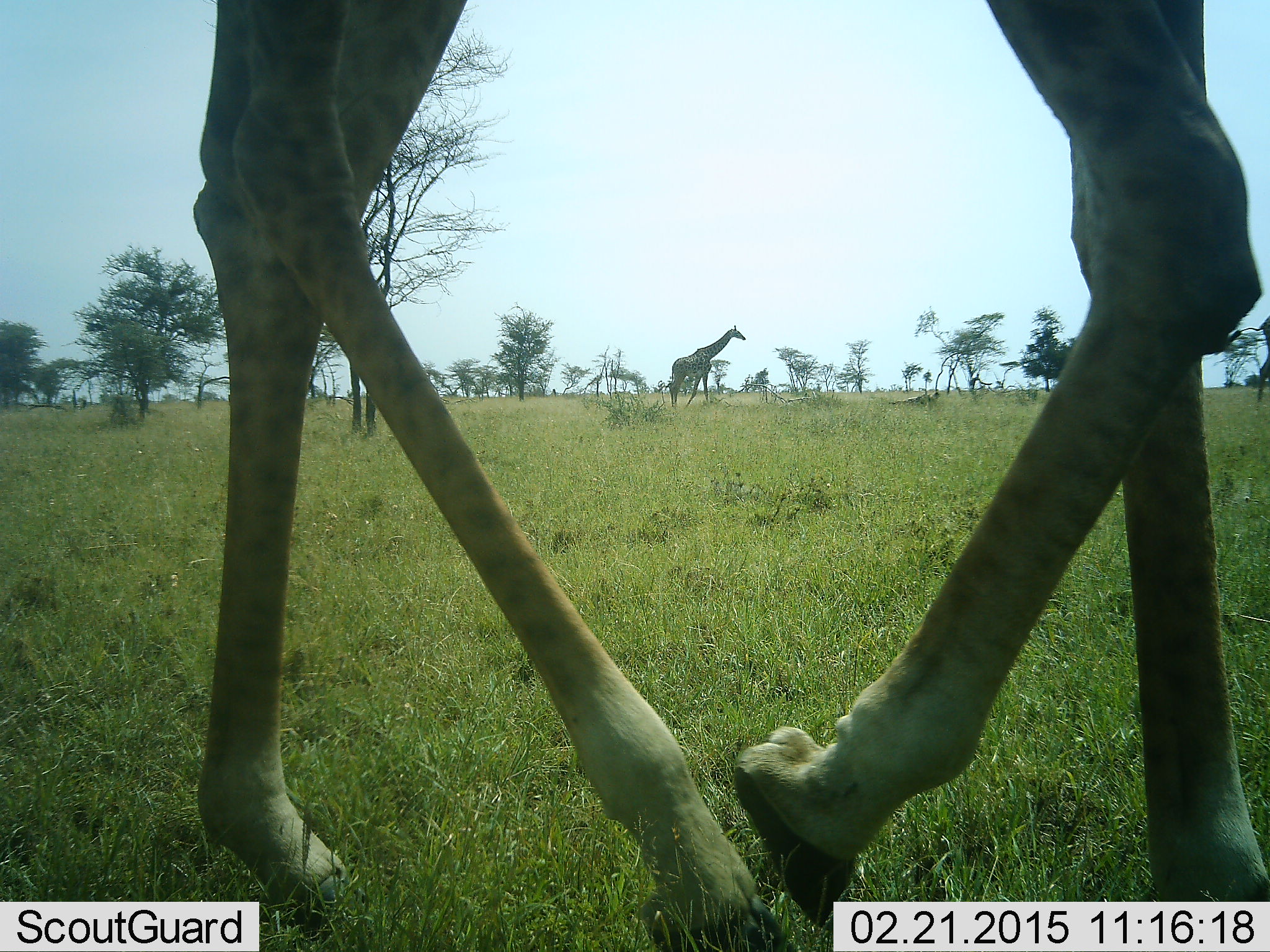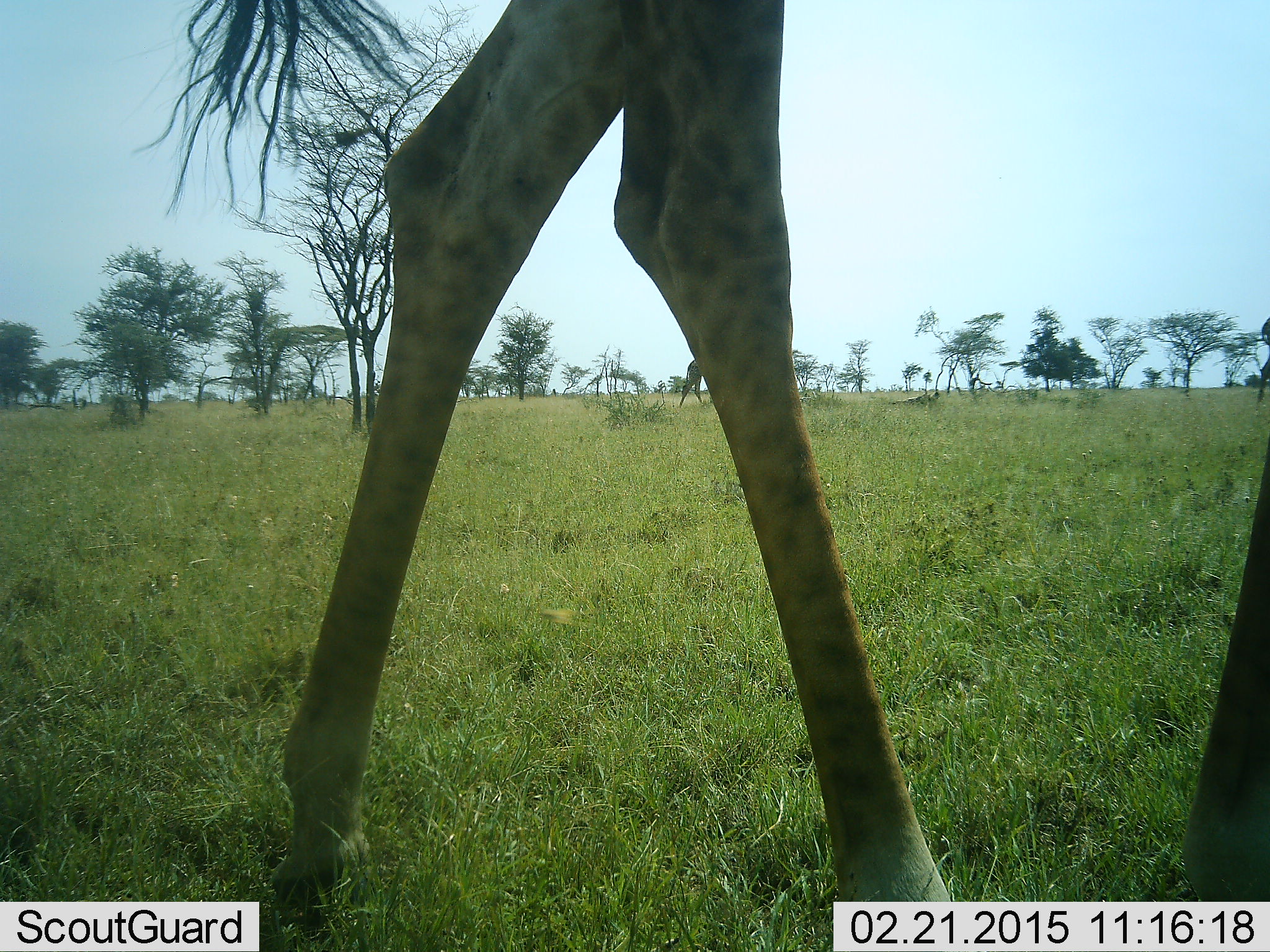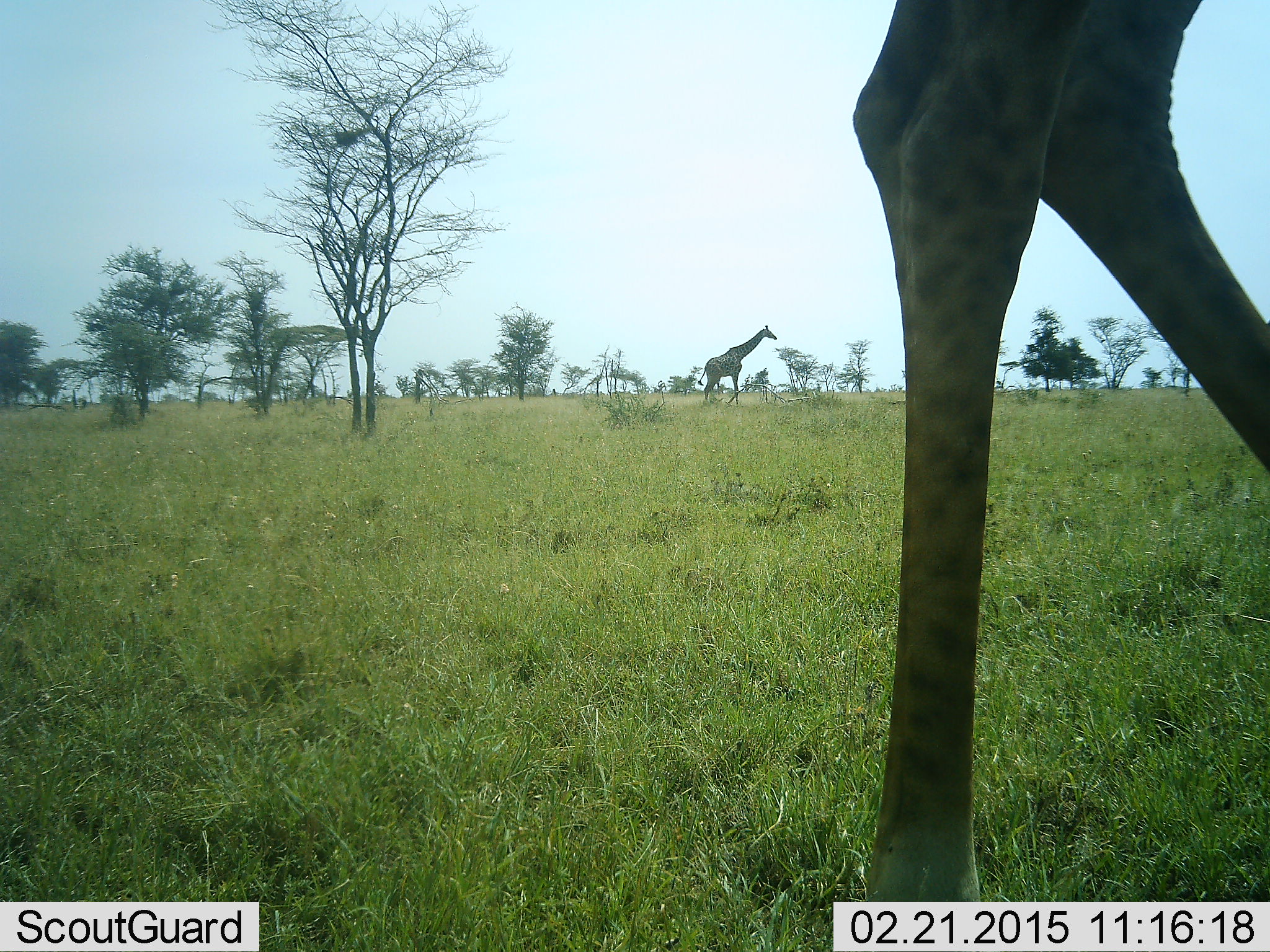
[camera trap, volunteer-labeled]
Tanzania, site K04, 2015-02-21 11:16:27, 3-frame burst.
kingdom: Animalia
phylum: Chordata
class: Mammalia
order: Artiodactyla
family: Giraffidae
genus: Giraffa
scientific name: Giraffa camelopardalis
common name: giraffe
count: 2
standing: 20%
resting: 0%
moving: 80%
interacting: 0%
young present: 0%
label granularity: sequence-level